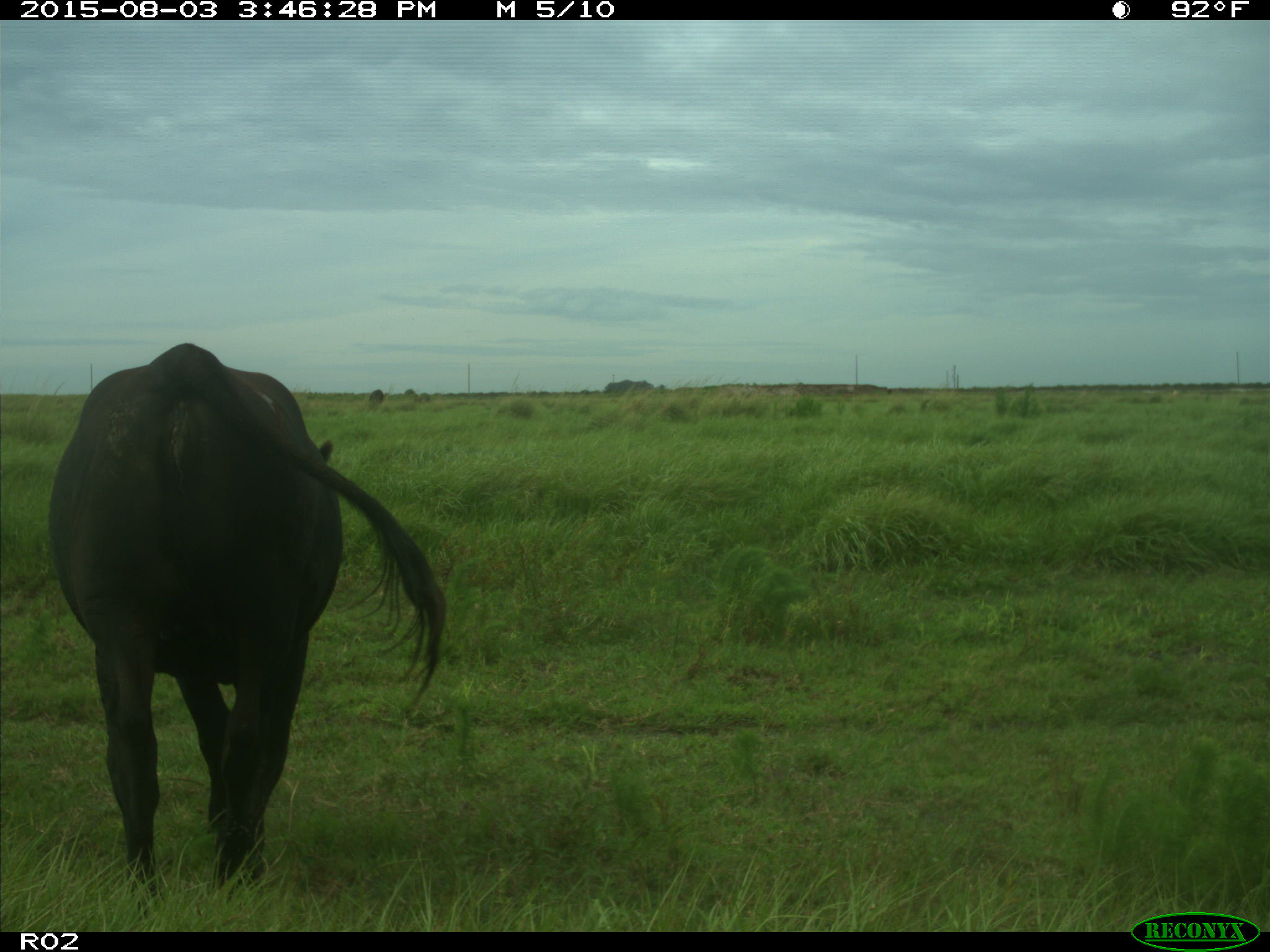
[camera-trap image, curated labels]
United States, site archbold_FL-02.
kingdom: Animalia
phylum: Chordata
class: Mammalia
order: Artiodactyla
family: Bovidae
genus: Bos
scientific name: Bos taurus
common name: domestic cow